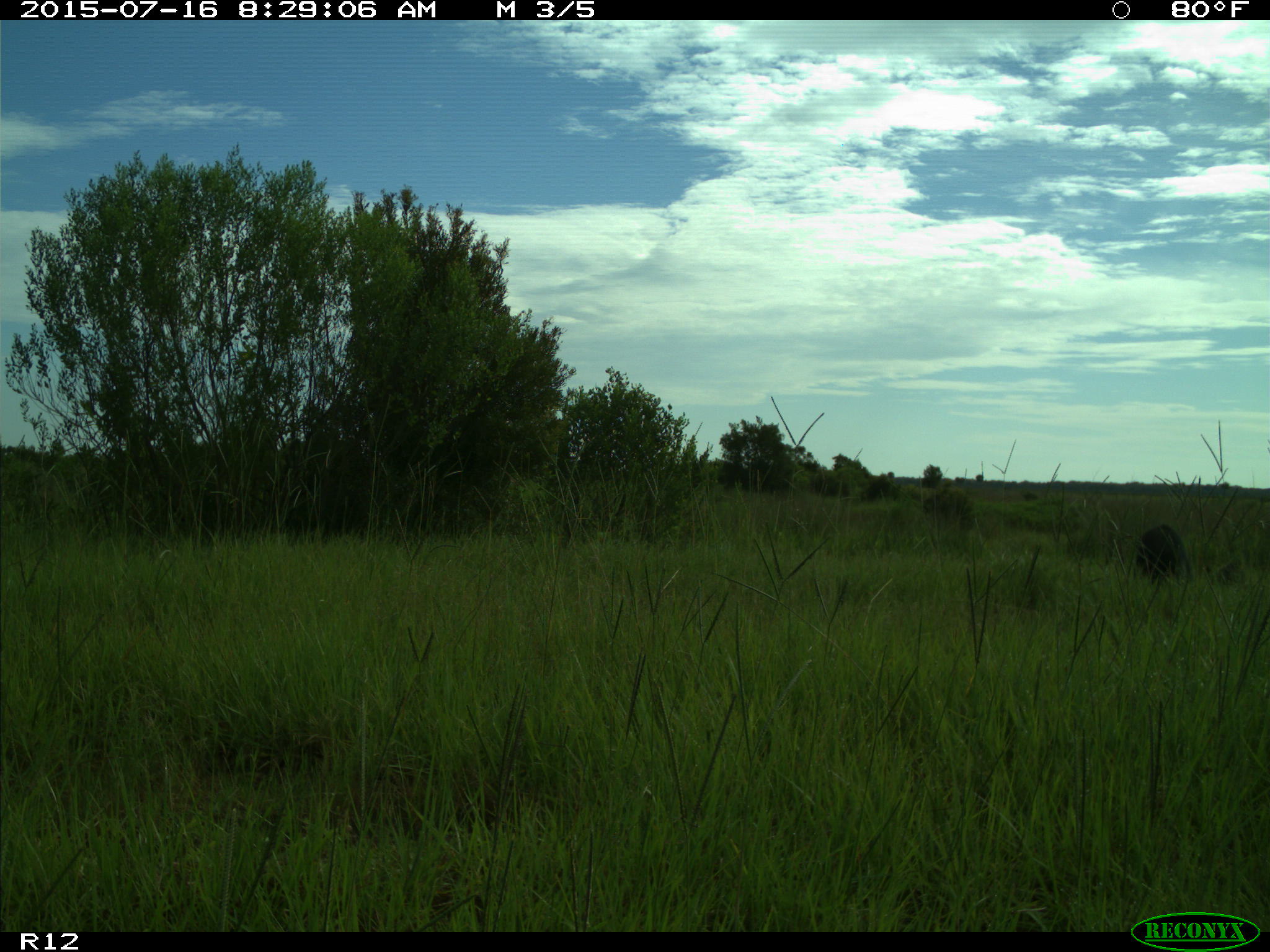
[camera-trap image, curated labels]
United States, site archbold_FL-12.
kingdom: Animalia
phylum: Chordata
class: Mammalia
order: Artiodactyla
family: Suidae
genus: Sus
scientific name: Sus scrofa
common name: wild boar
Sus scrofa (wild boar).